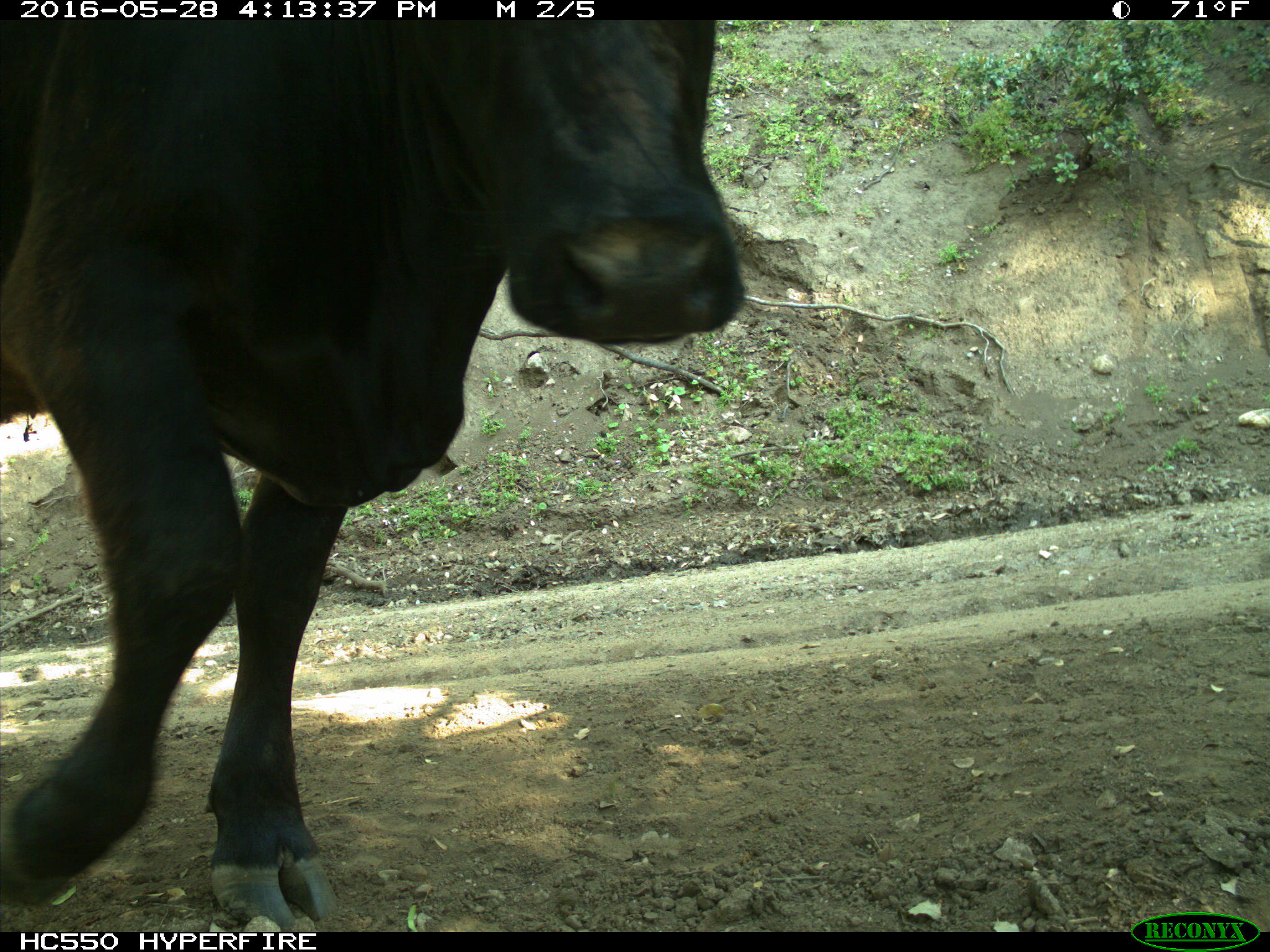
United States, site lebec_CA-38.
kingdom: Animalia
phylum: Chordata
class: Mammalia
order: Artiodactyla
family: Bovidae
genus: Bos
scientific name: Bos taurus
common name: domestic cow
Bos taurus (domestic cow).